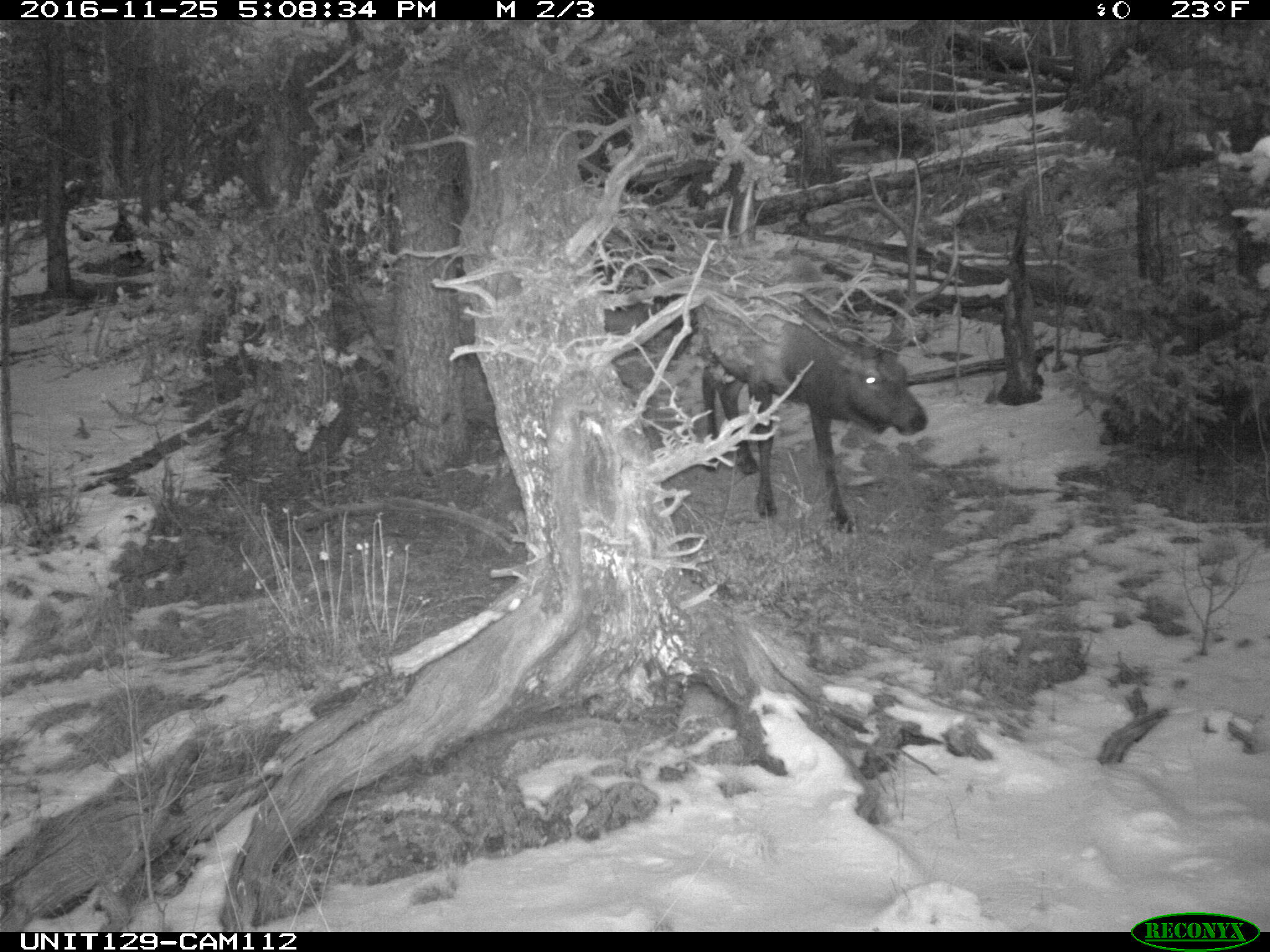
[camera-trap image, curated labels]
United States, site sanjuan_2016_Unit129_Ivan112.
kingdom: Animalia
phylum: Chordata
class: Mammalia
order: Artiodactyla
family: Cervidae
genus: Cervus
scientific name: Cervus elaphus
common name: red deer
Cervus elaphus (red deer).